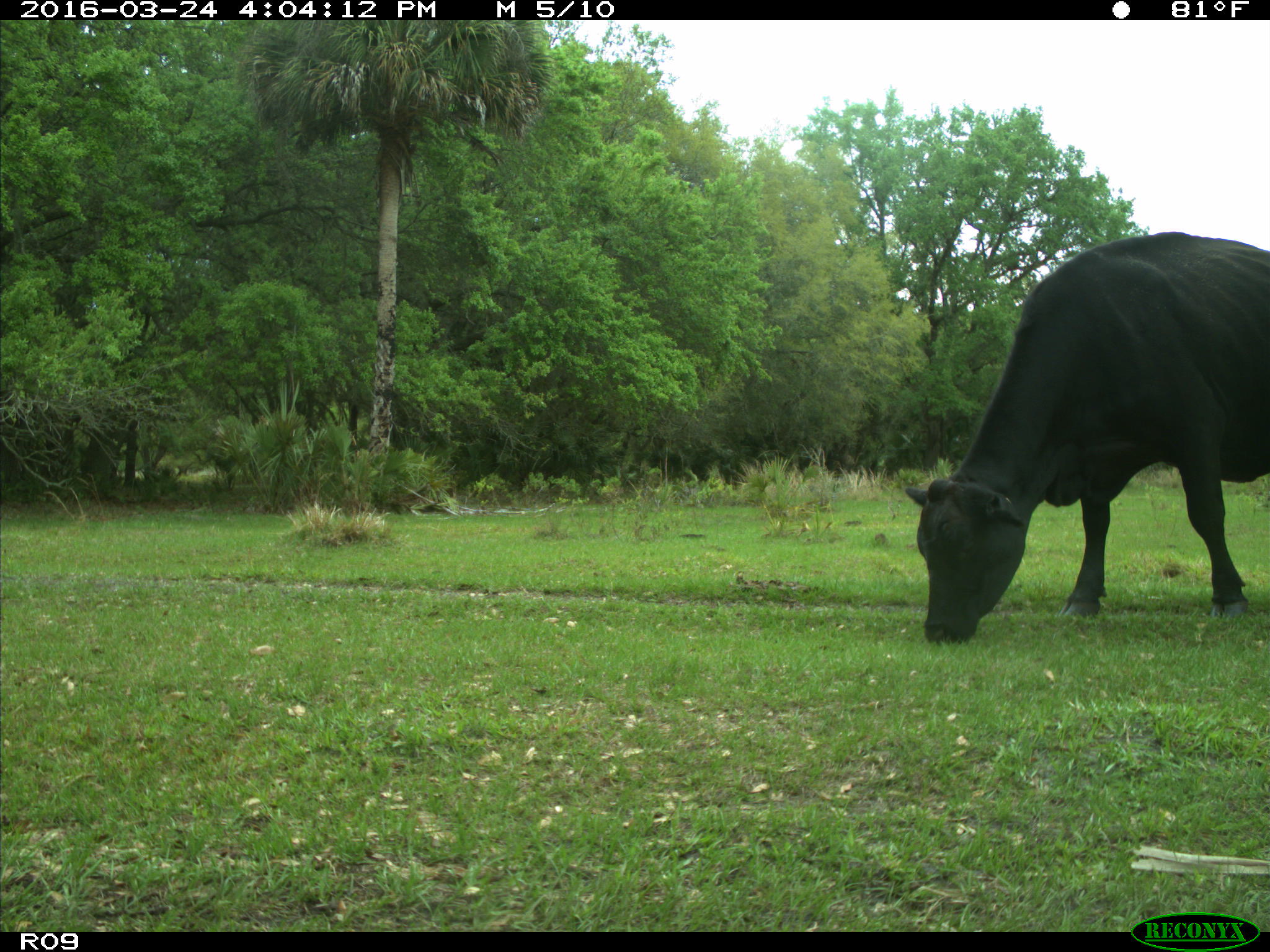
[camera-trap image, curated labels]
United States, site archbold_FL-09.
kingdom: Animalia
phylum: Chordata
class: Mammalia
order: Artiodactyla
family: Bovidae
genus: Bos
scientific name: Bos taurus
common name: domestic cow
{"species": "Bos taurus (domestic cow)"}